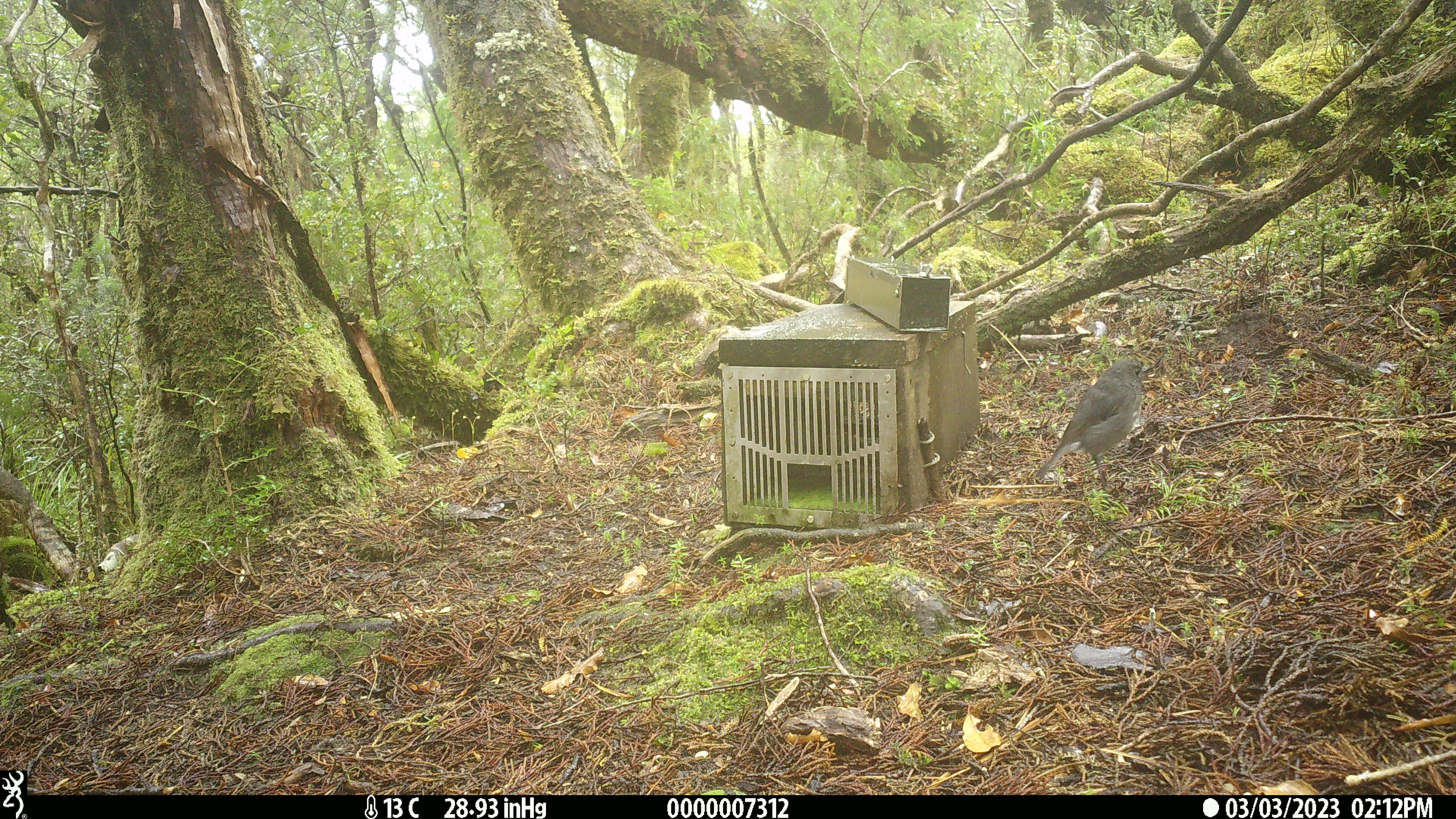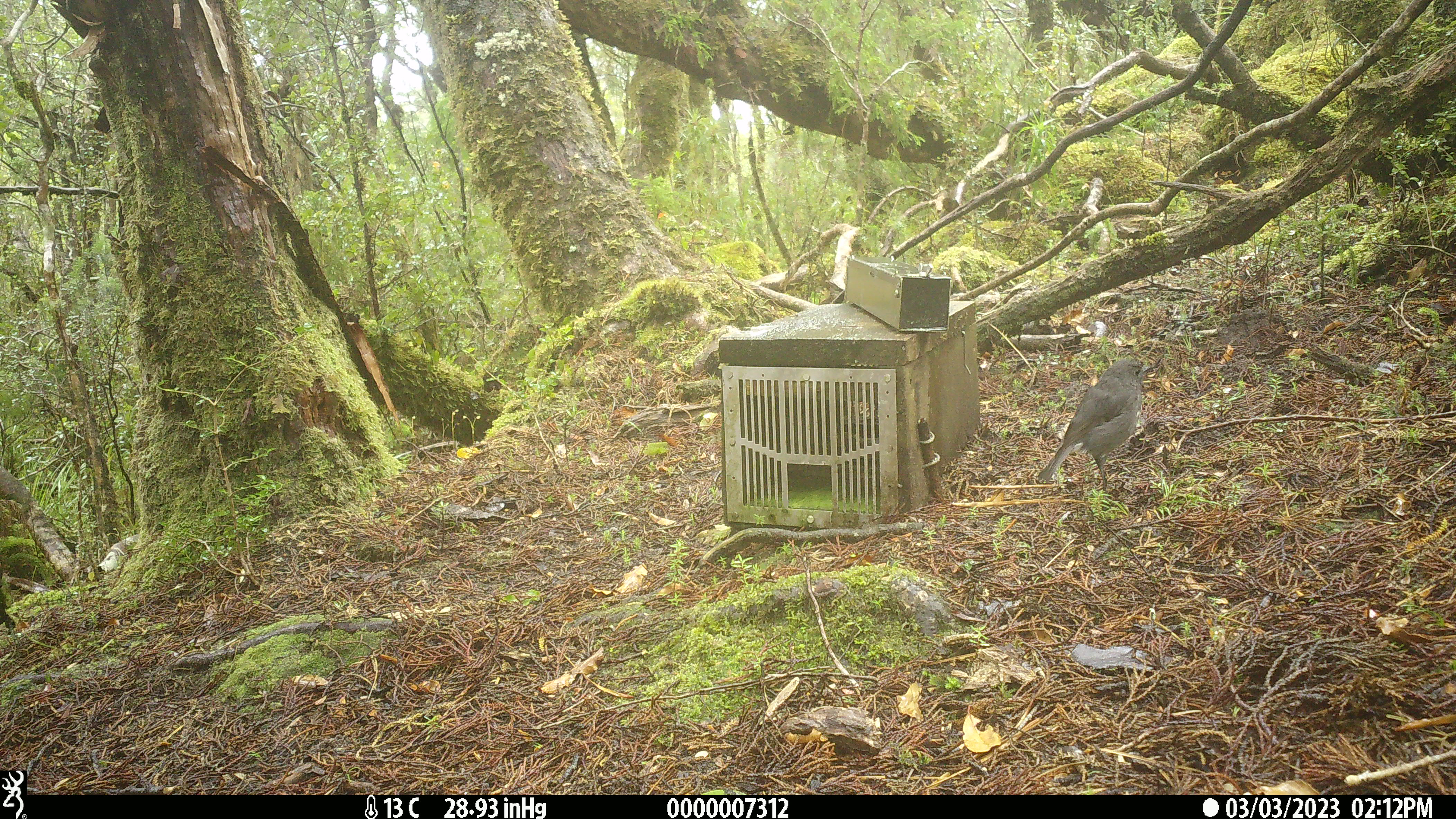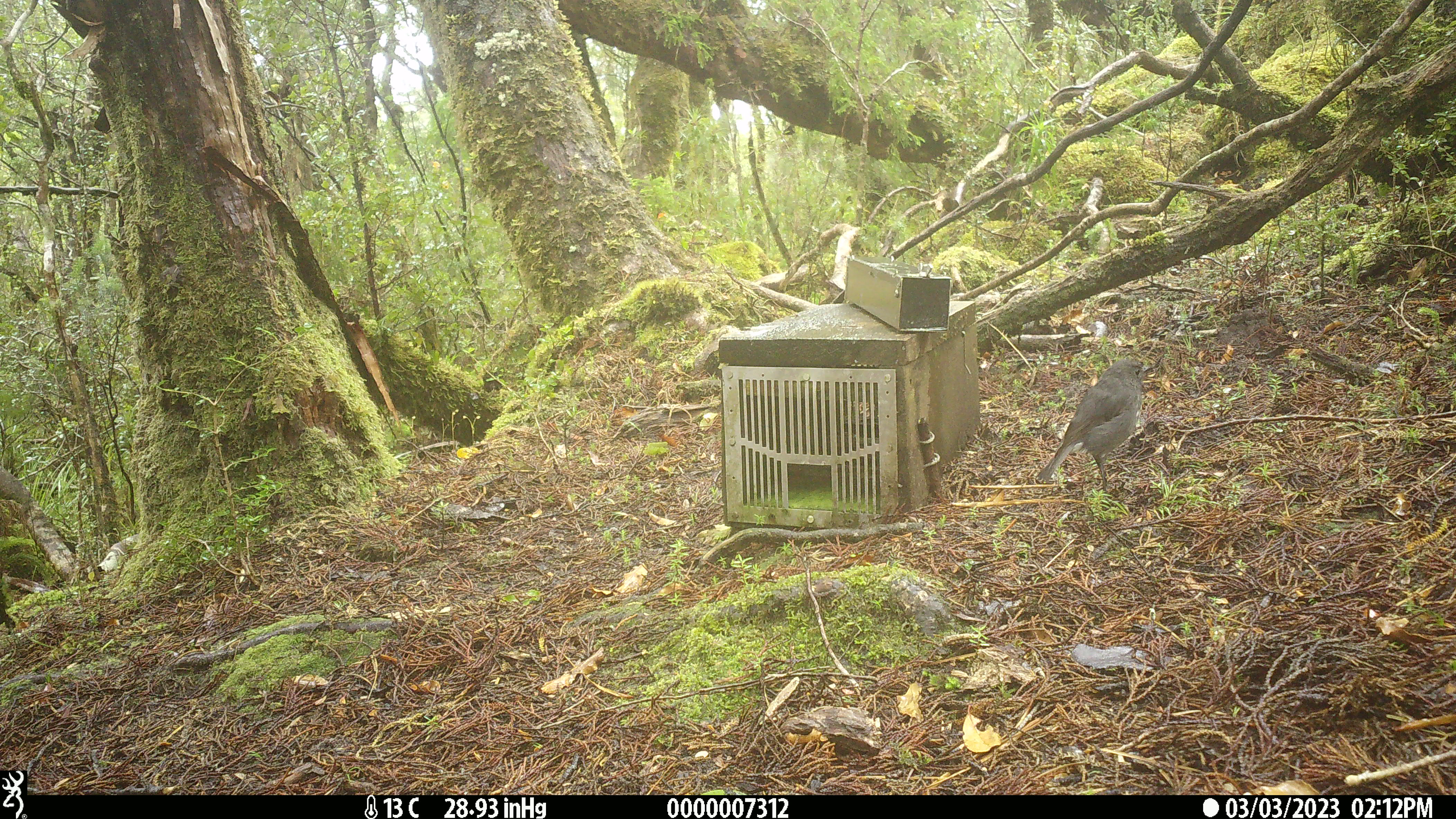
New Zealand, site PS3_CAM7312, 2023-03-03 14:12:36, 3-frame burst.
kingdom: Animalia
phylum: Chordata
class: Aves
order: Passeriformes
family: Petroicidae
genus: Petroica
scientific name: Petroica australis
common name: new zealand robin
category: robin